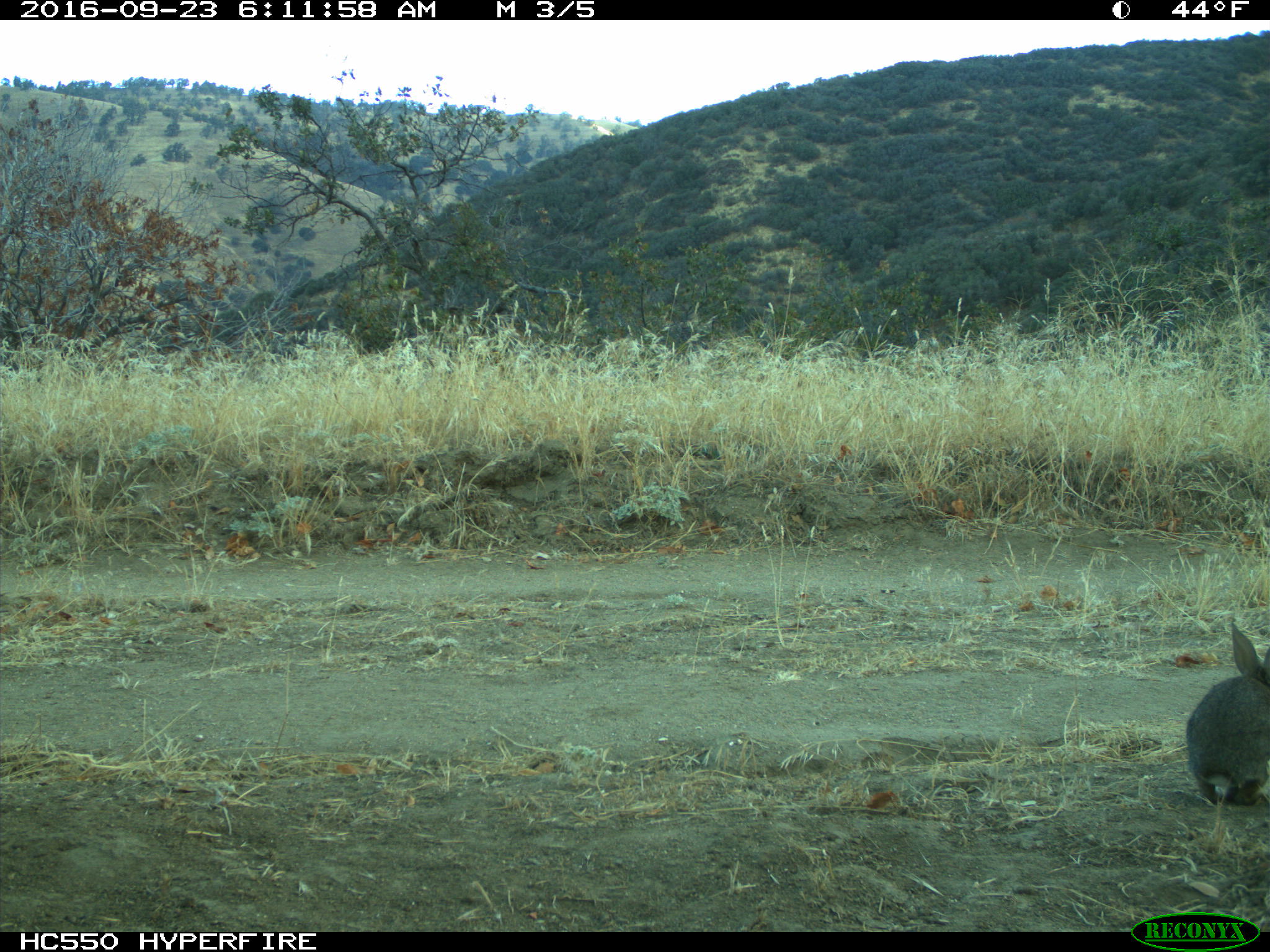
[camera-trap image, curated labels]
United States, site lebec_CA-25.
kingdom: Animalia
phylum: Chordata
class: Mammalia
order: Lagomorpha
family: Leporidae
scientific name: Leporidae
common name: rabbits and hares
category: unidentified rabbit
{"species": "unidentified rabbit (rabbits and hares) (Leporidae)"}